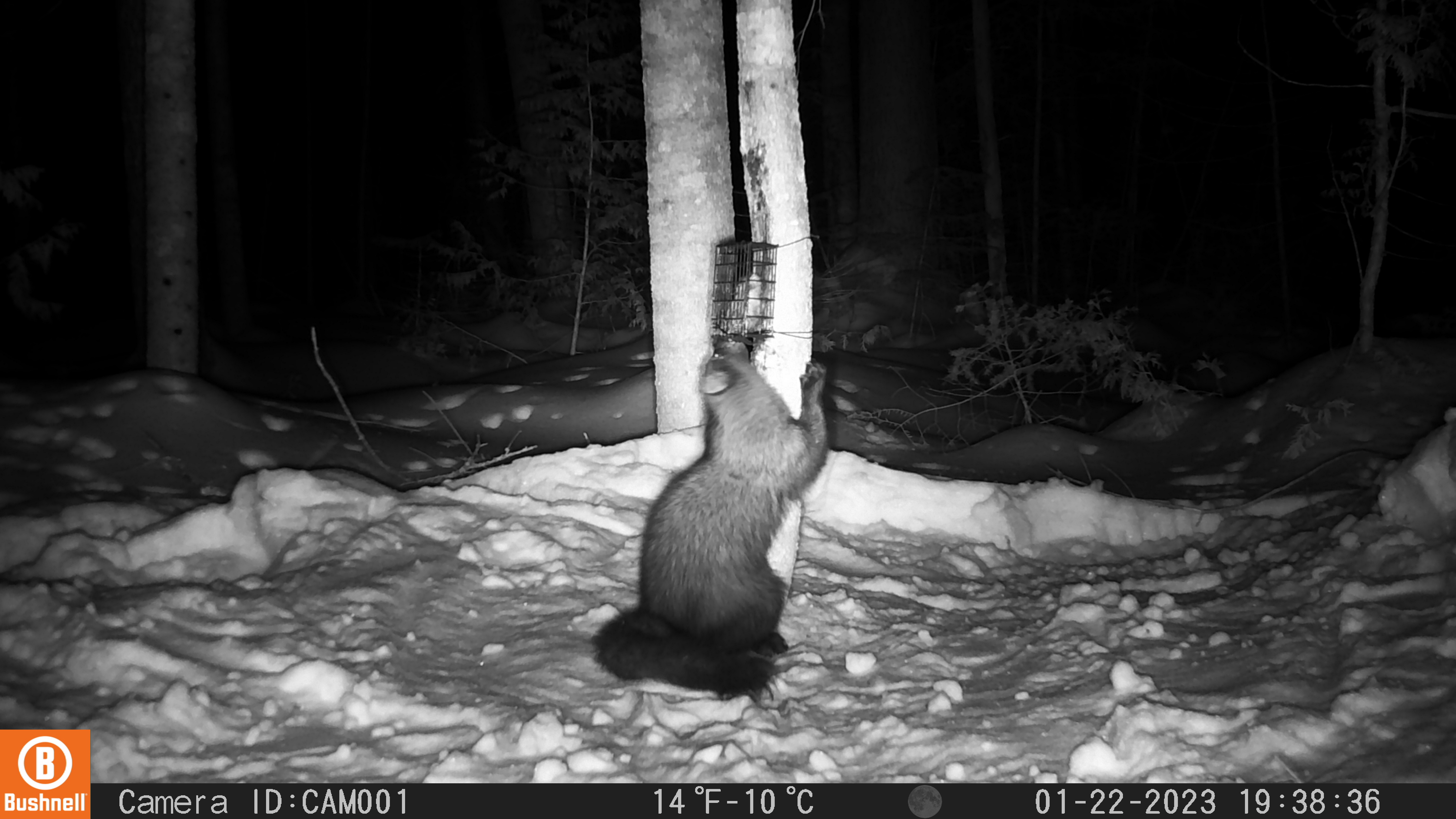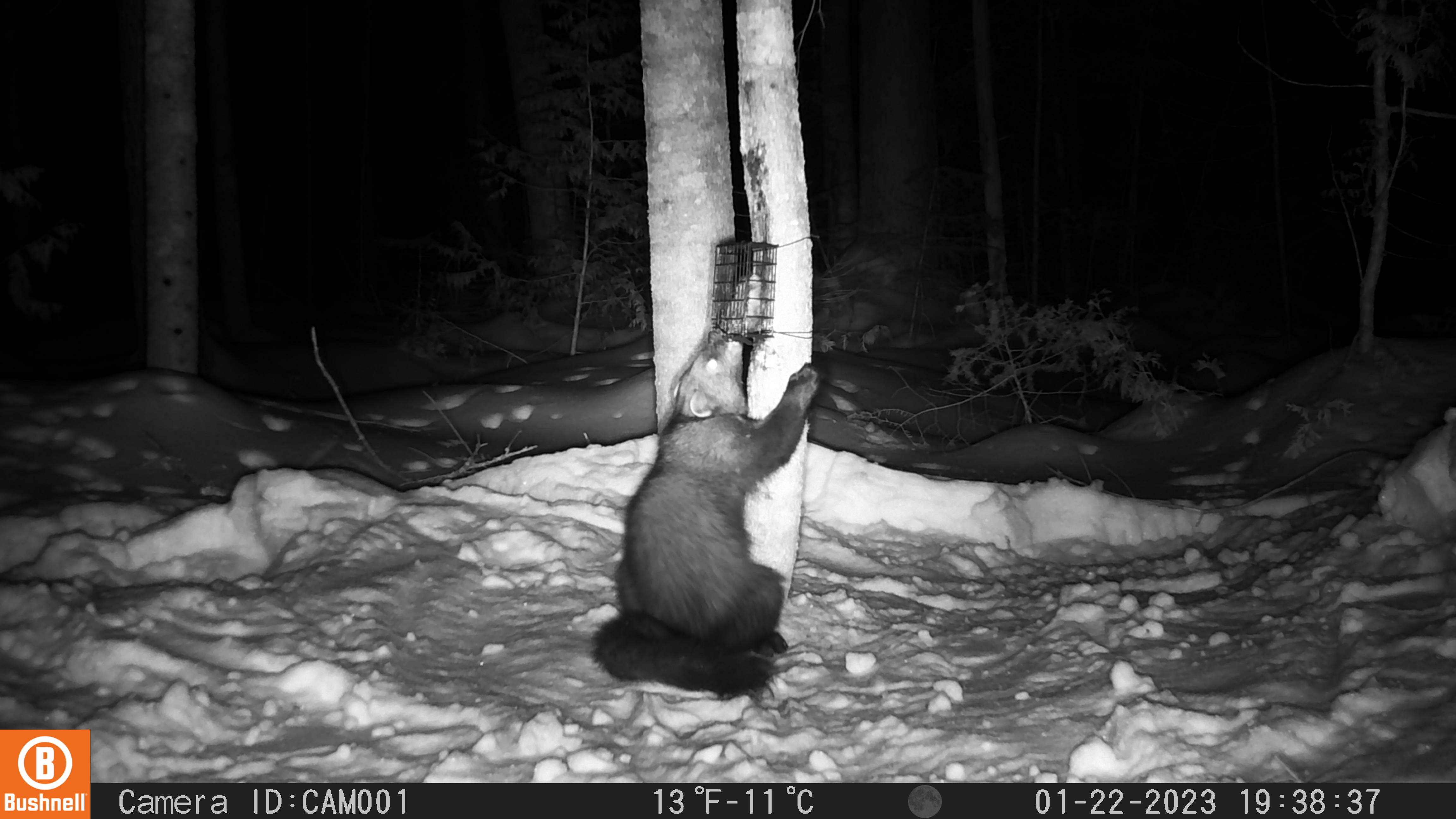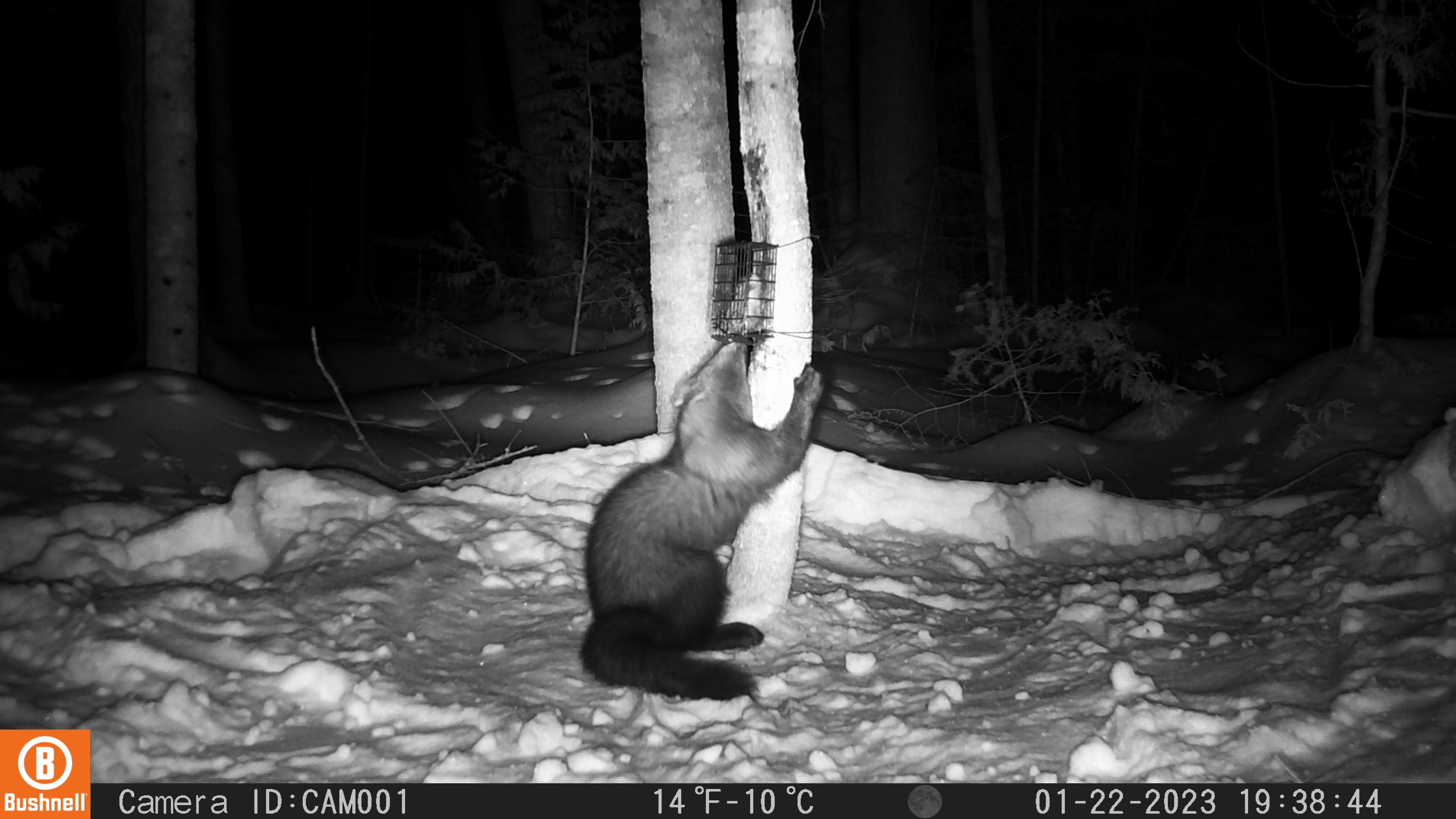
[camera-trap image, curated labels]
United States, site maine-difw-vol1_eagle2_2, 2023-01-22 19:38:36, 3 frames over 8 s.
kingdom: Animalia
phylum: Chordata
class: Mammalia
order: Carnivora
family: Mustelidae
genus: Pekania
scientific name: Pekania pennanti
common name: fisher